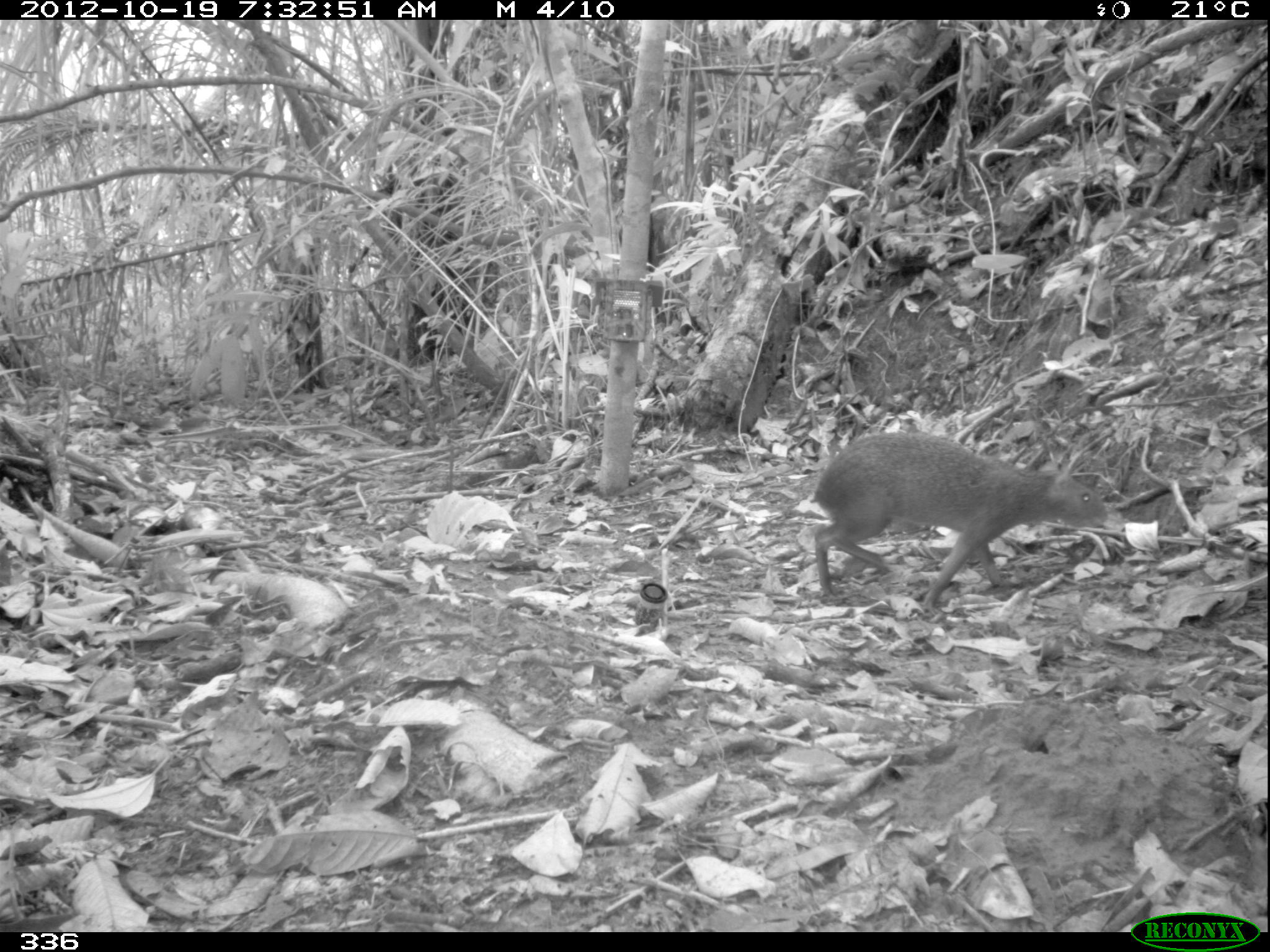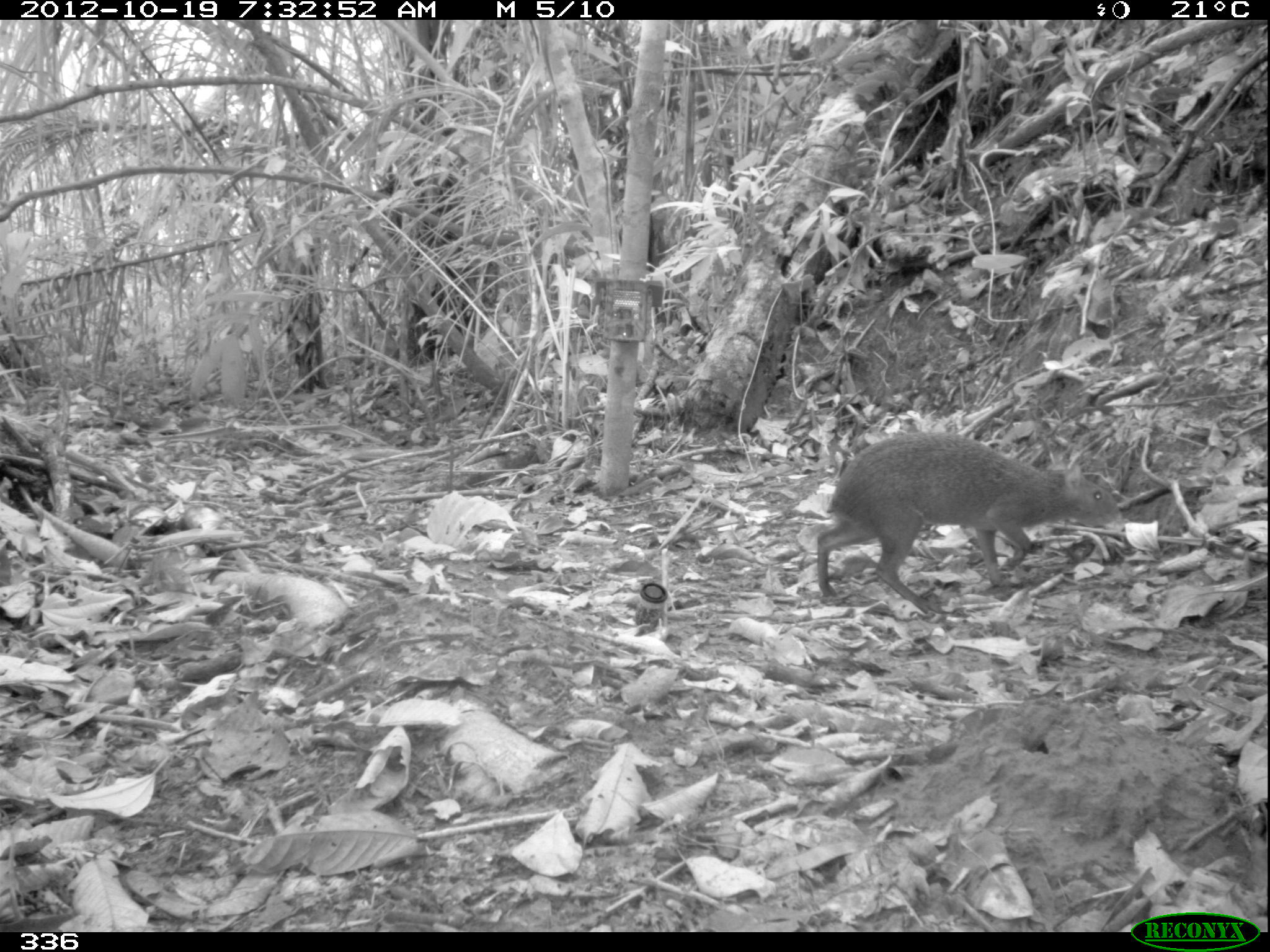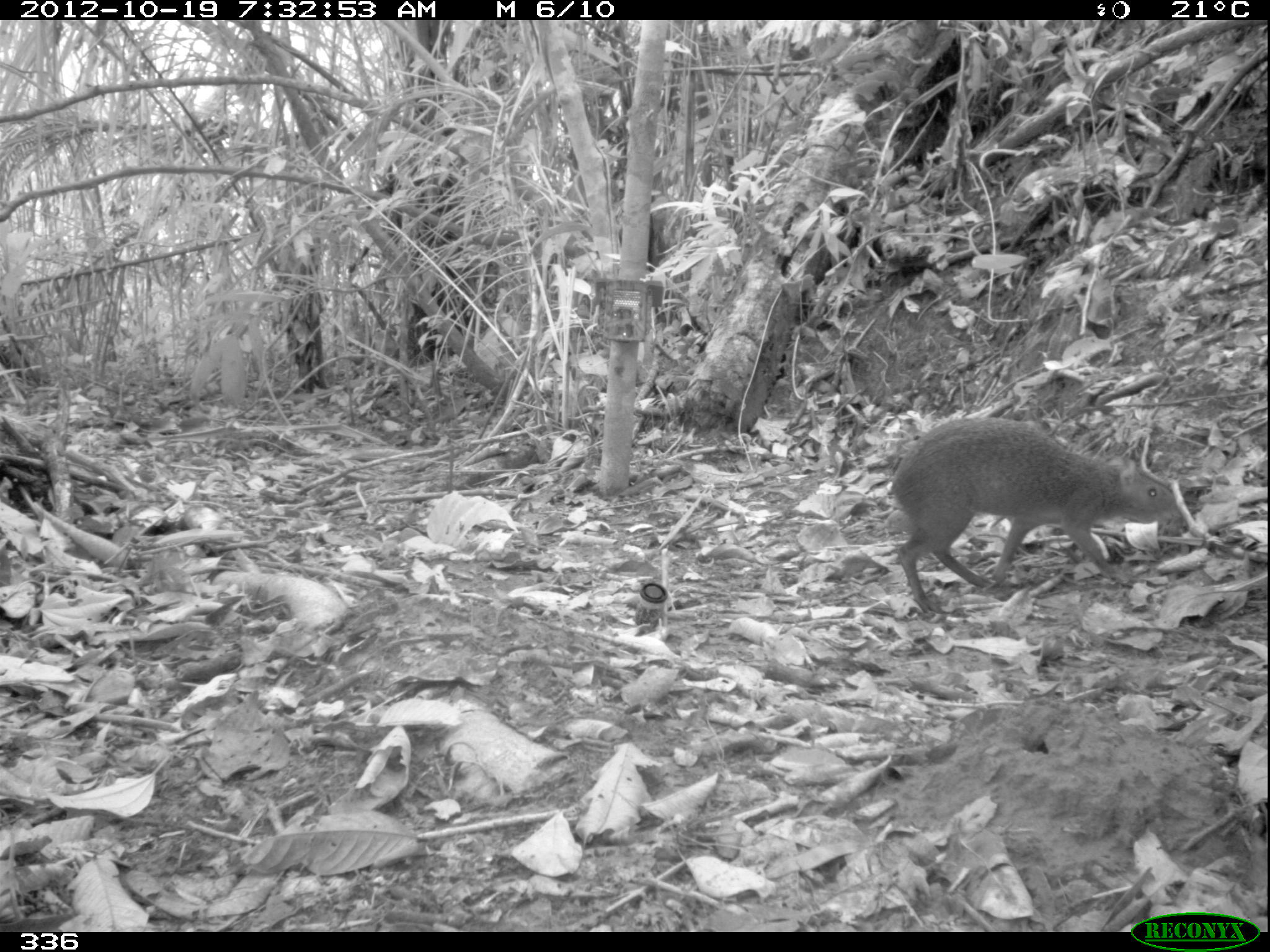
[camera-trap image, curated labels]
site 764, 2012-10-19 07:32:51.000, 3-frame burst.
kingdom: Animalia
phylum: Chordata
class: Mammalia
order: Rodentia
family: Dasyproctidae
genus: Dasyprocta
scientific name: Dasyprocta punctata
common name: central american agouti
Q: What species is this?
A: Dasyprocta punctata (central american agouti).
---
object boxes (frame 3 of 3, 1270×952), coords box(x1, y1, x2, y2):
dasyprocta punctata: box(883, 416, 1175, 617)